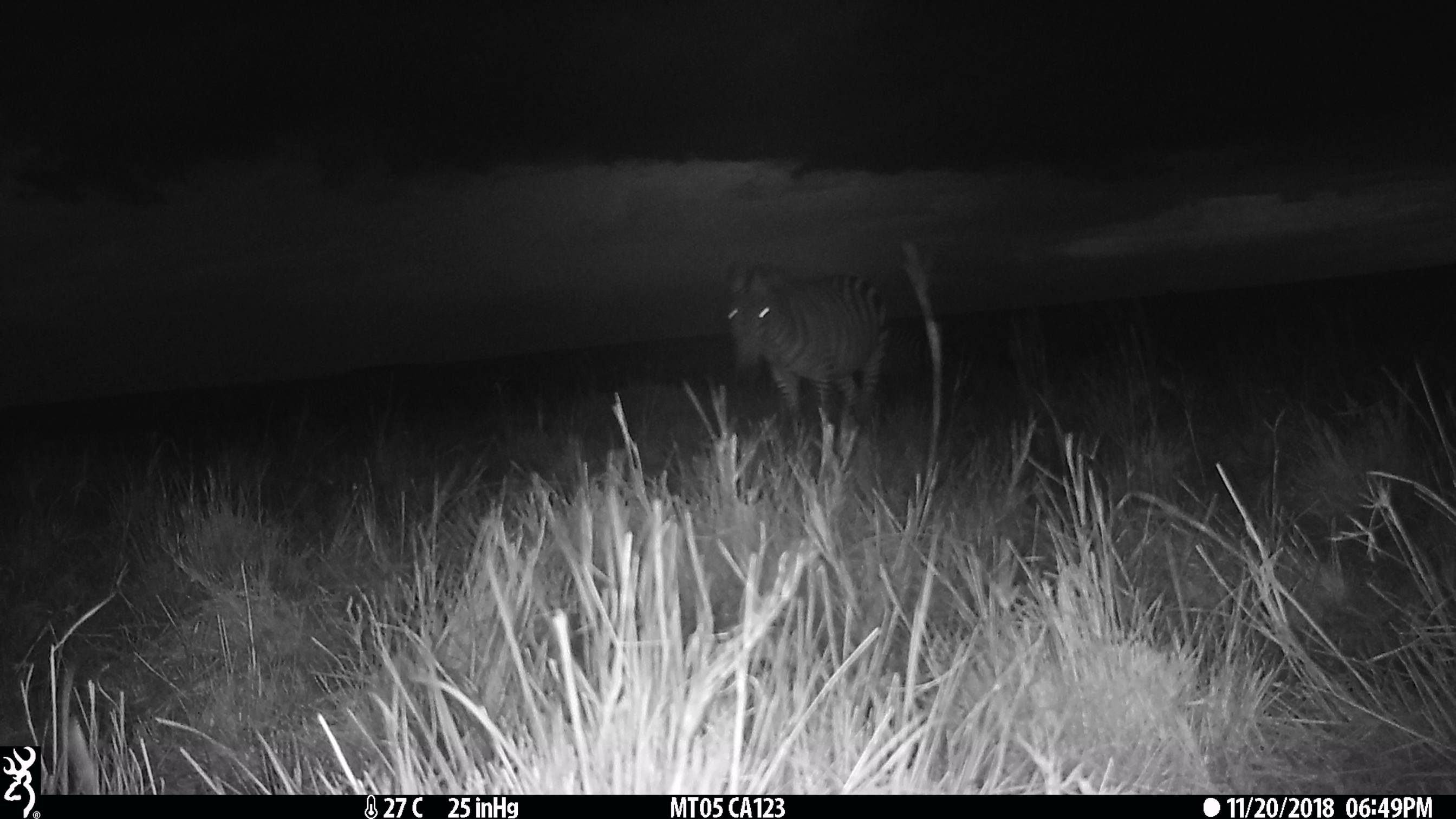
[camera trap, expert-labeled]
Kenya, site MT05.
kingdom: Animalia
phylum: Chordata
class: Mammalia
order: Perissodactyla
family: Equidae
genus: Equus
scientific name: Equus quagga burchellii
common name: burchell's zebra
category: zebra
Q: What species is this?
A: Zebra (burchell's zebra) (Equus quagga burchellii).